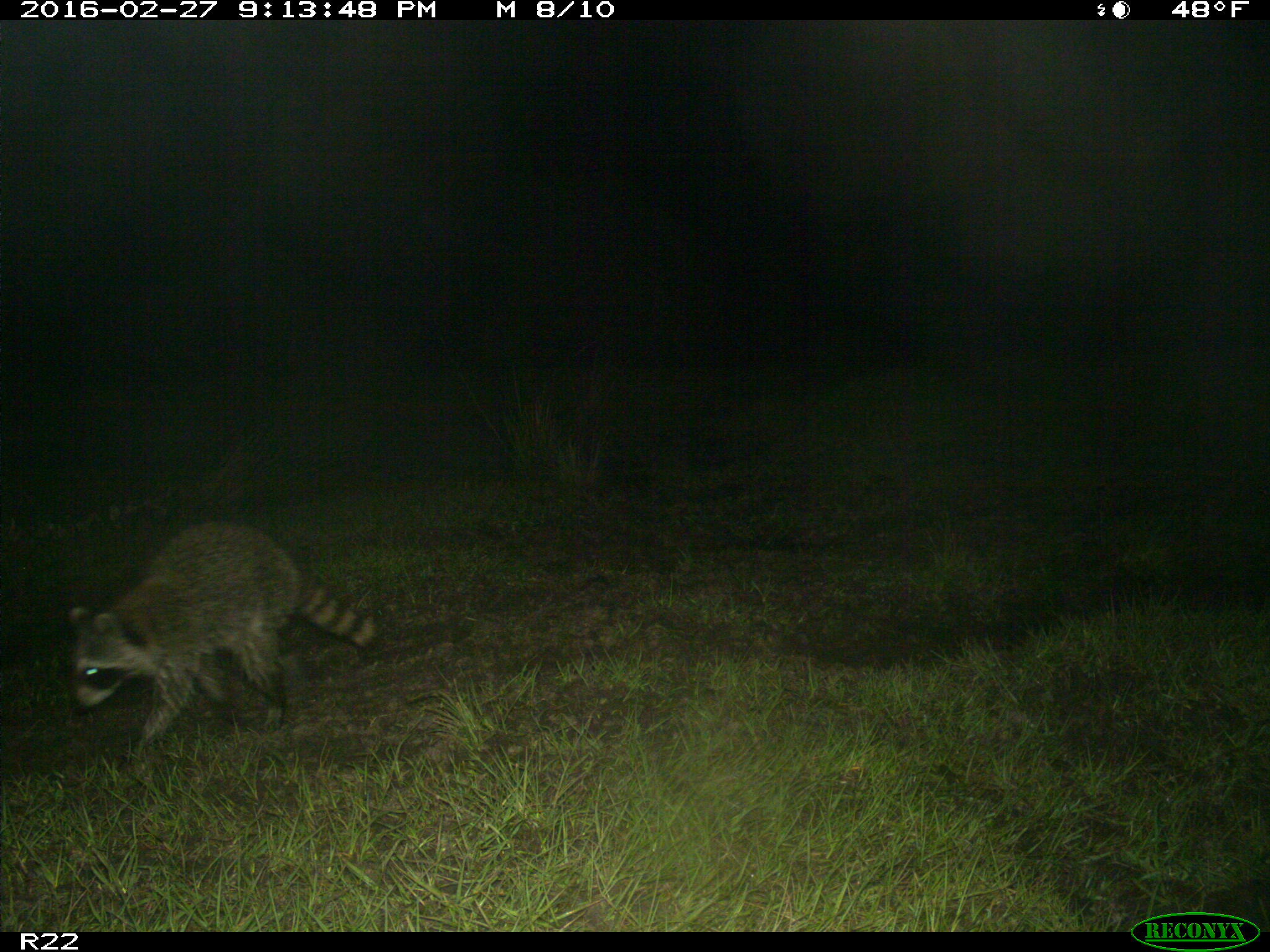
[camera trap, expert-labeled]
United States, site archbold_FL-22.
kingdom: Animalia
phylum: Chordata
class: Mammalia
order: Carnivora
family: Procyonidae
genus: Procyon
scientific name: Procyon lotor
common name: common raccoon